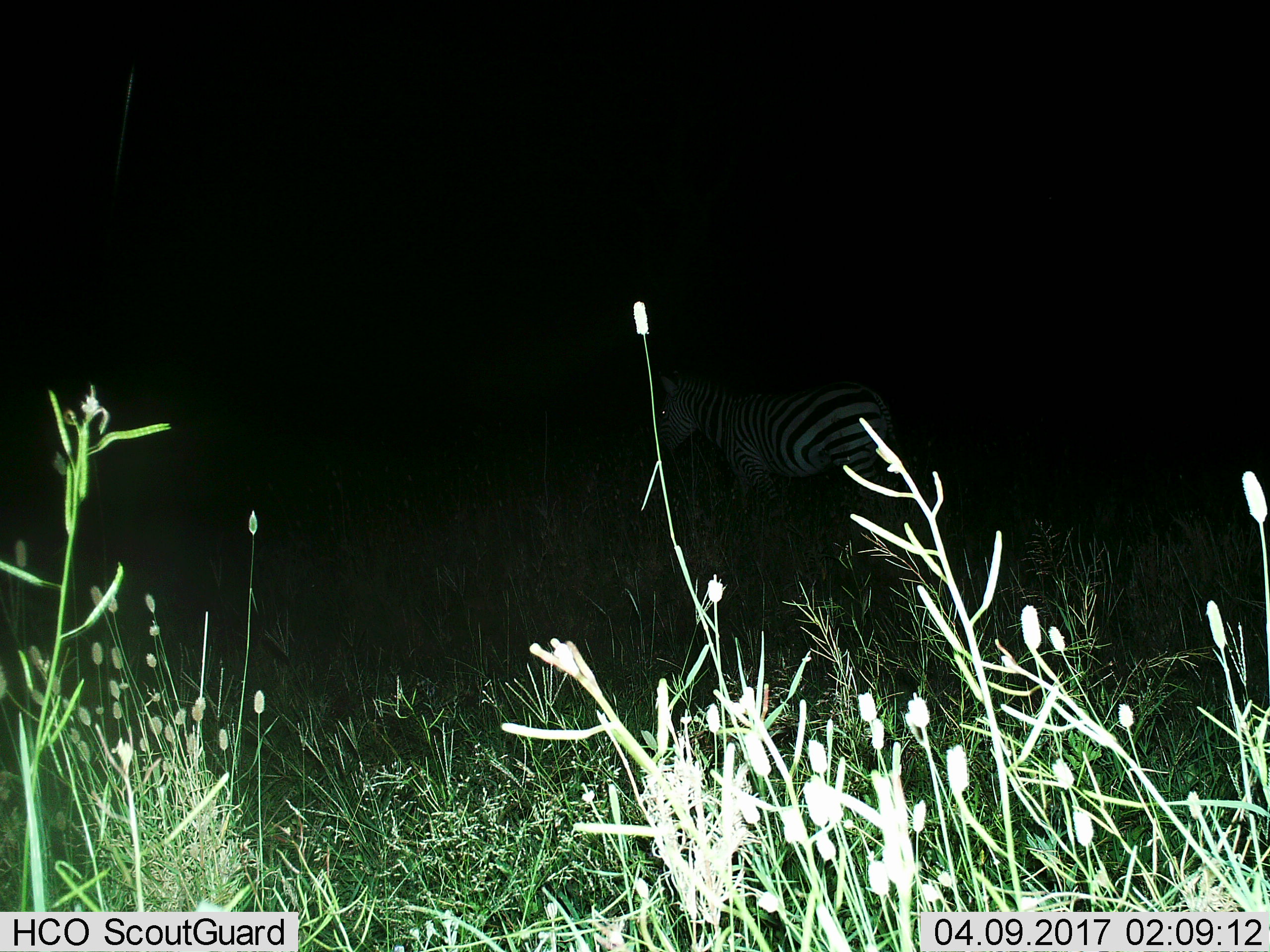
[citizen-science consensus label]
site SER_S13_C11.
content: unidentified animal